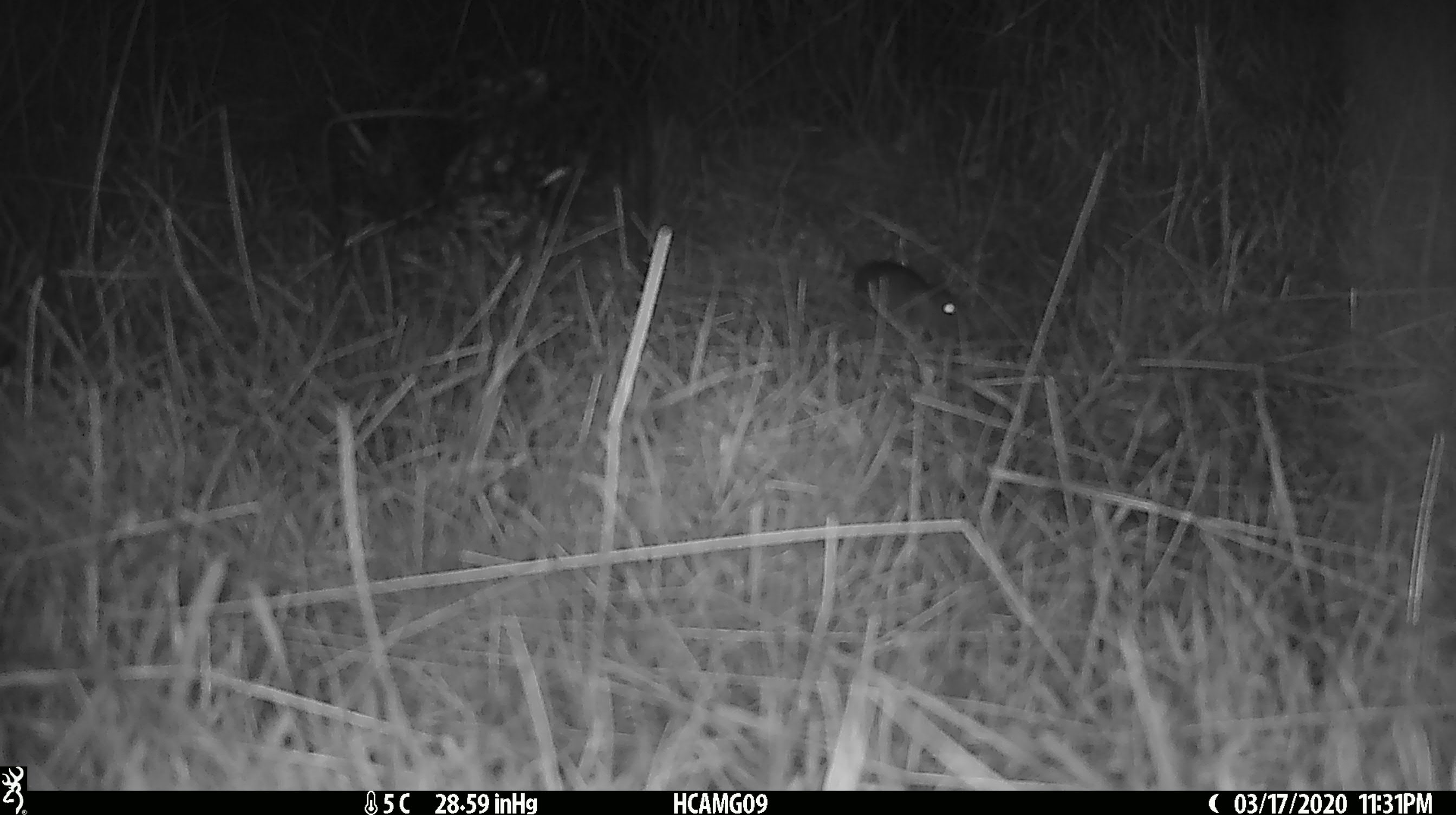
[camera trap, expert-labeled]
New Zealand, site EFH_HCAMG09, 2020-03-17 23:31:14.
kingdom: Animalia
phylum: Chordata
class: Mammalia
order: Rodentia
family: Muridae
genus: Mus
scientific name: Mus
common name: mouse